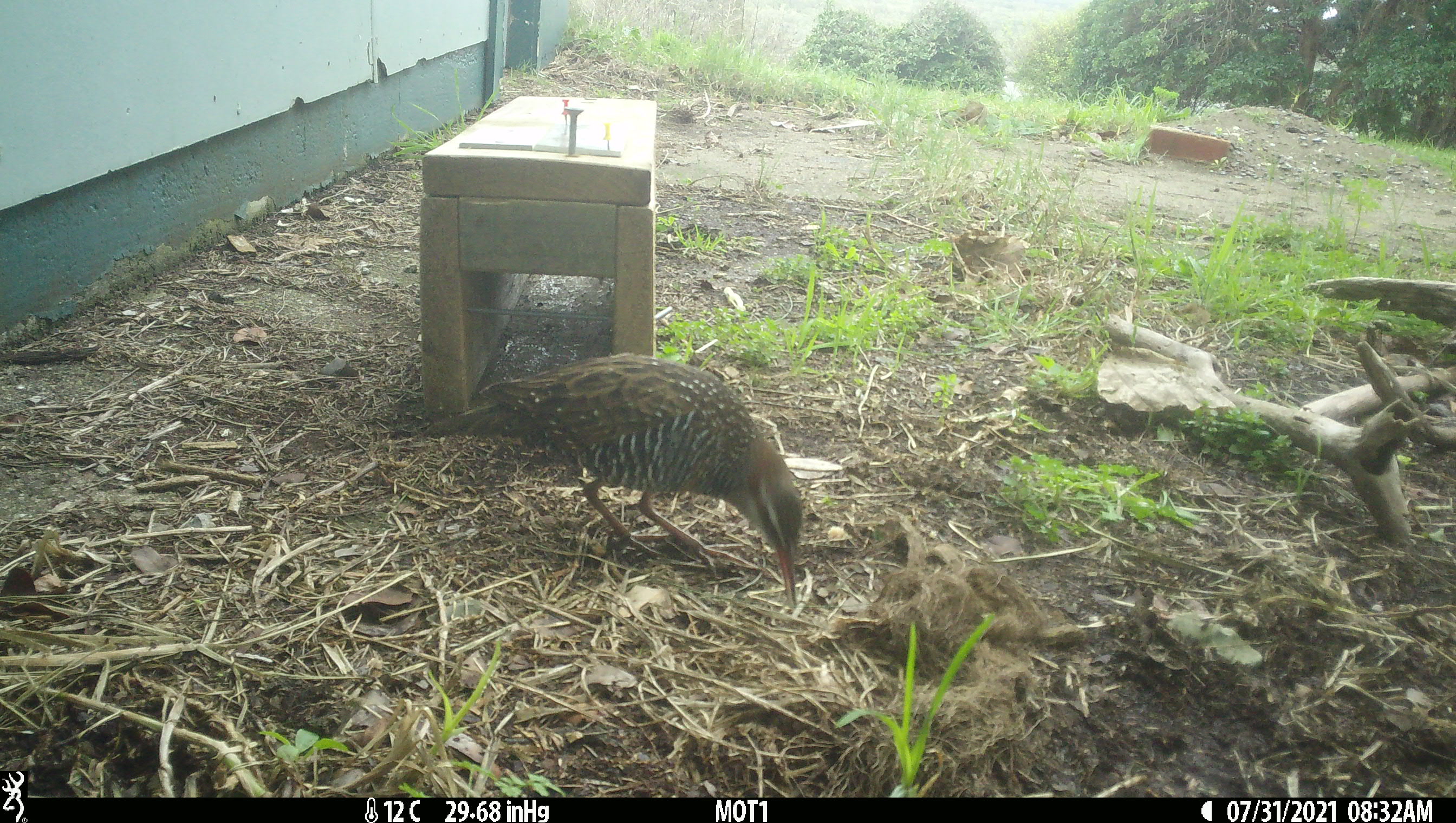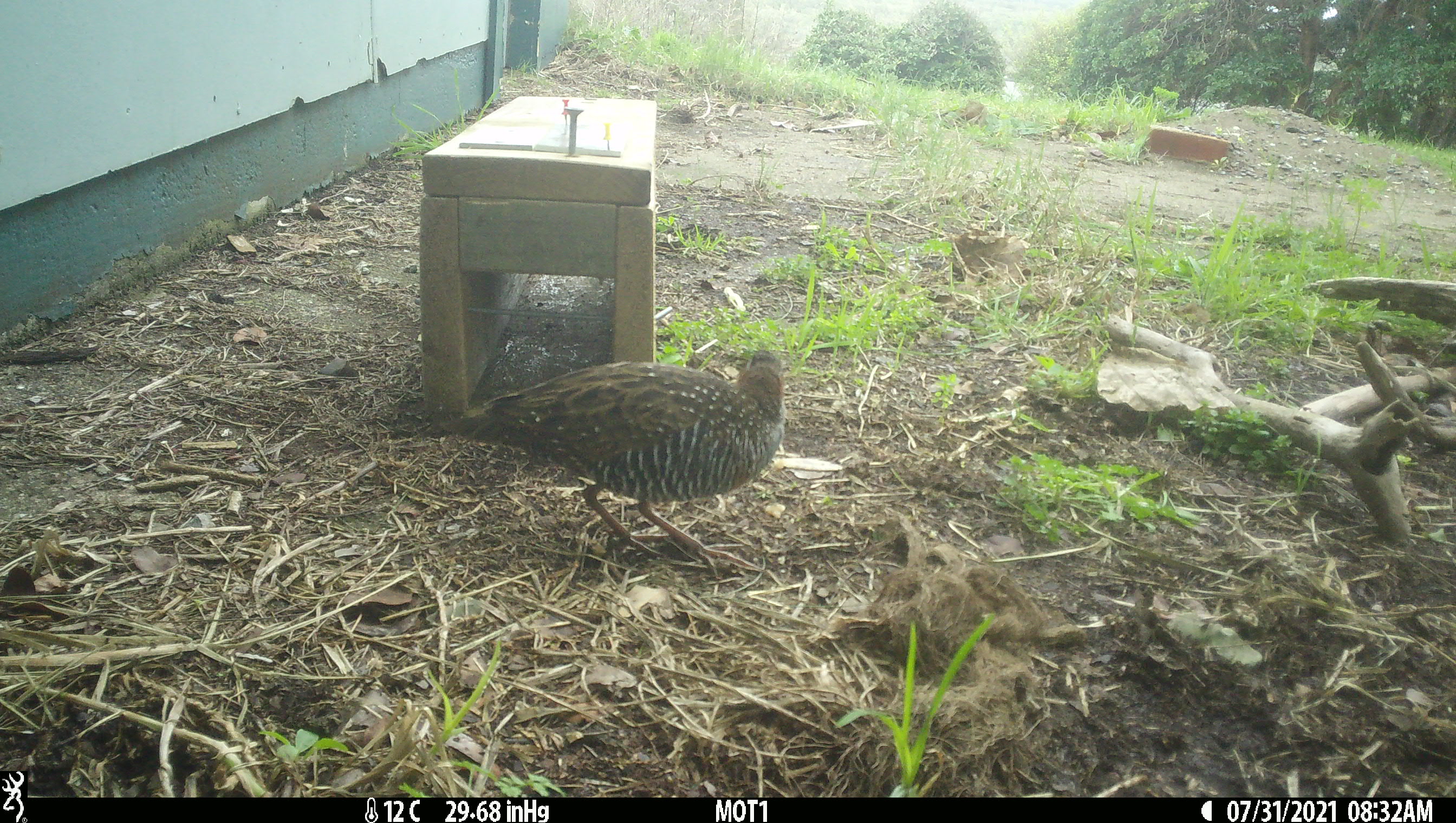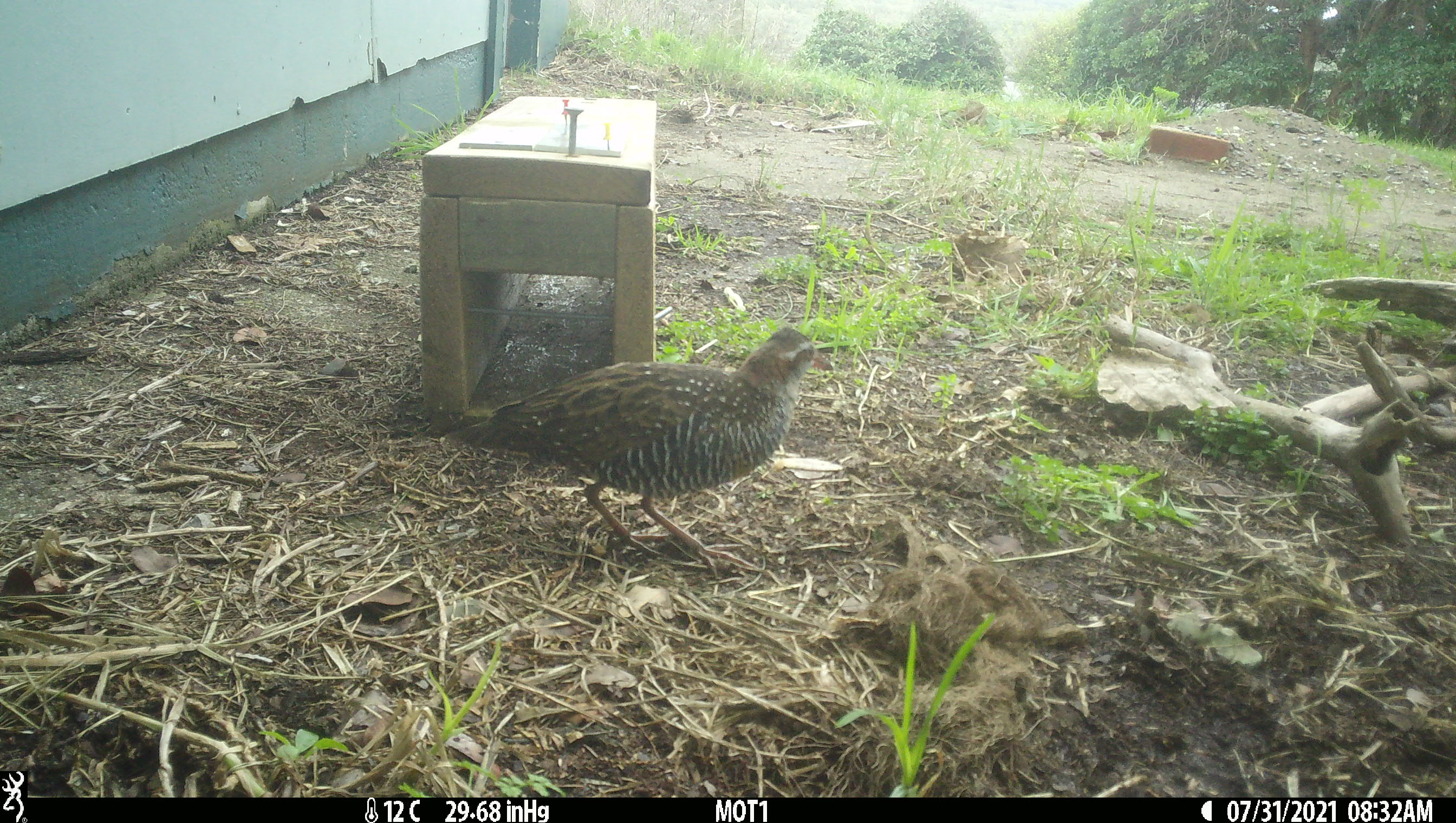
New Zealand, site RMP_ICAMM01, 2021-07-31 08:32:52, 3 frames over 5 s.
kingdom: Animalia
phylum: Chordata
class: Aves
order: Gruiformes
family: Rallidae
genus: Gallirallus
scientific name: Gallirallus philippensis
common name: buff-banded rail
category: banded rail